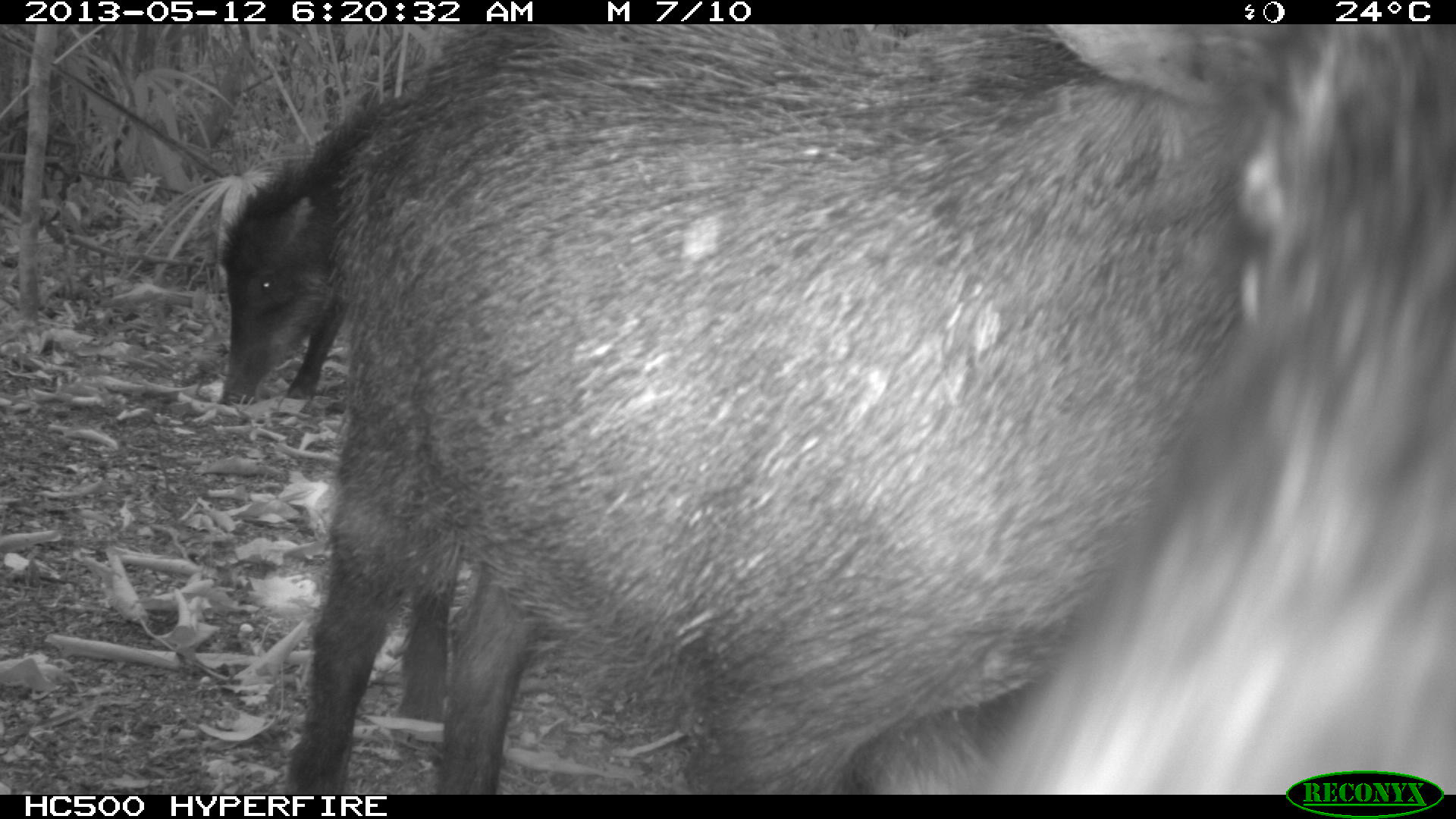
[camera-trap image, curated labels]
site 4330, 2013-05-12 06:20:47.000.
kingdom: Animalia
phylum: Chordata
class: Mammalia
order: Artiodactyla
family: Tayassuidae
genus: Tayassu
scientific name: Tayassu pecari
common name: white-lipped peccary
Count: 5.